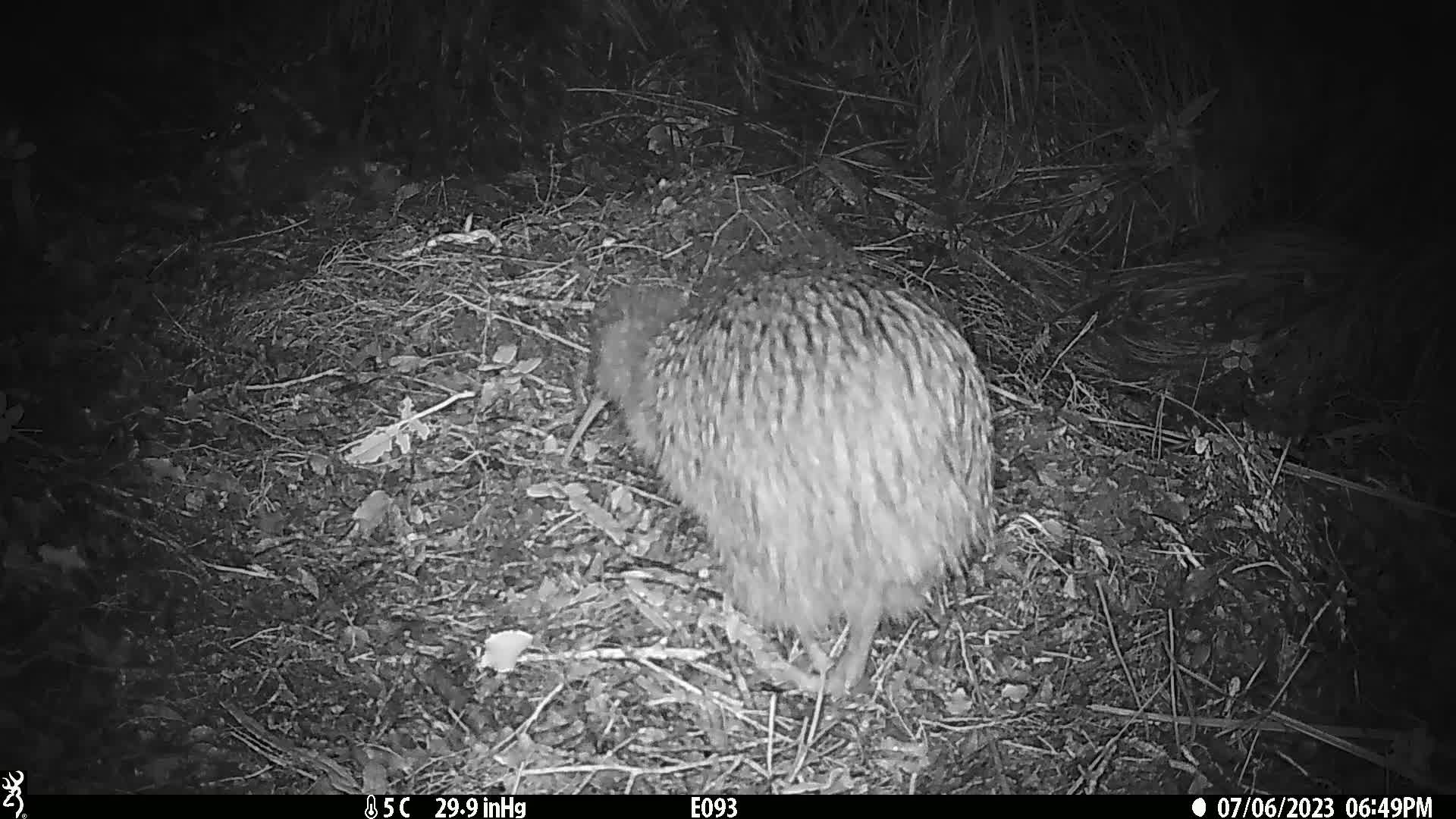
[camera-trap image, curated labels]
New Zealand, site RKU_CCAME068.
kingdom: Animalia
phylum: Chordata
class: Aves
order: Apterygiformes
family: Apterygidae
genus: Apteryx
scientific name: Apteryx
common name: kiwi